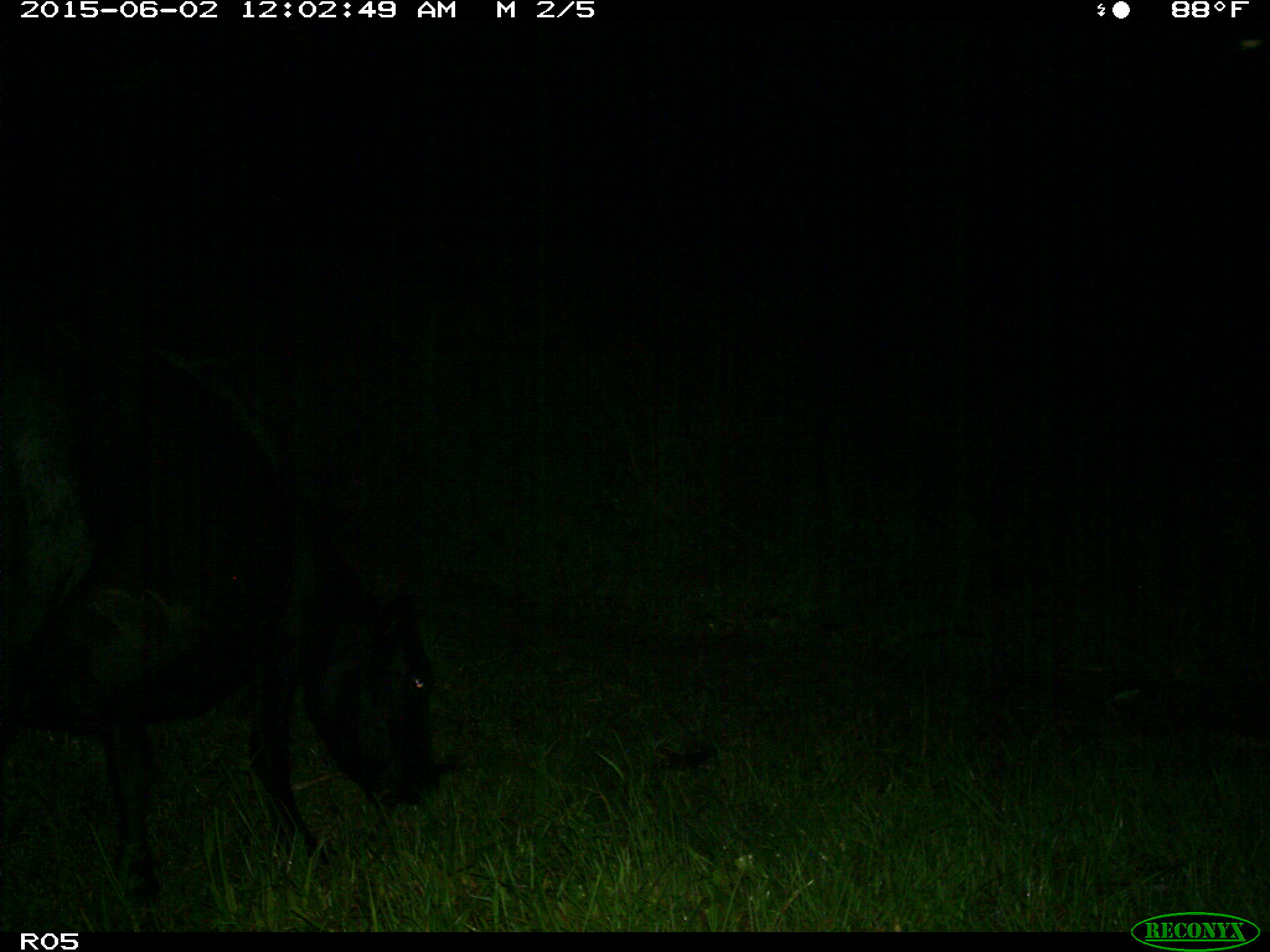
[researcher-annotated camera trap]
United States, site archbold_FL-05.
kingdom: Animalia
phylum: Chordata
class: Mammalia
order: Artiodactyla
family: Bovidae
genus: Bos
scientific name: Bos taurus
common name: domestic cow